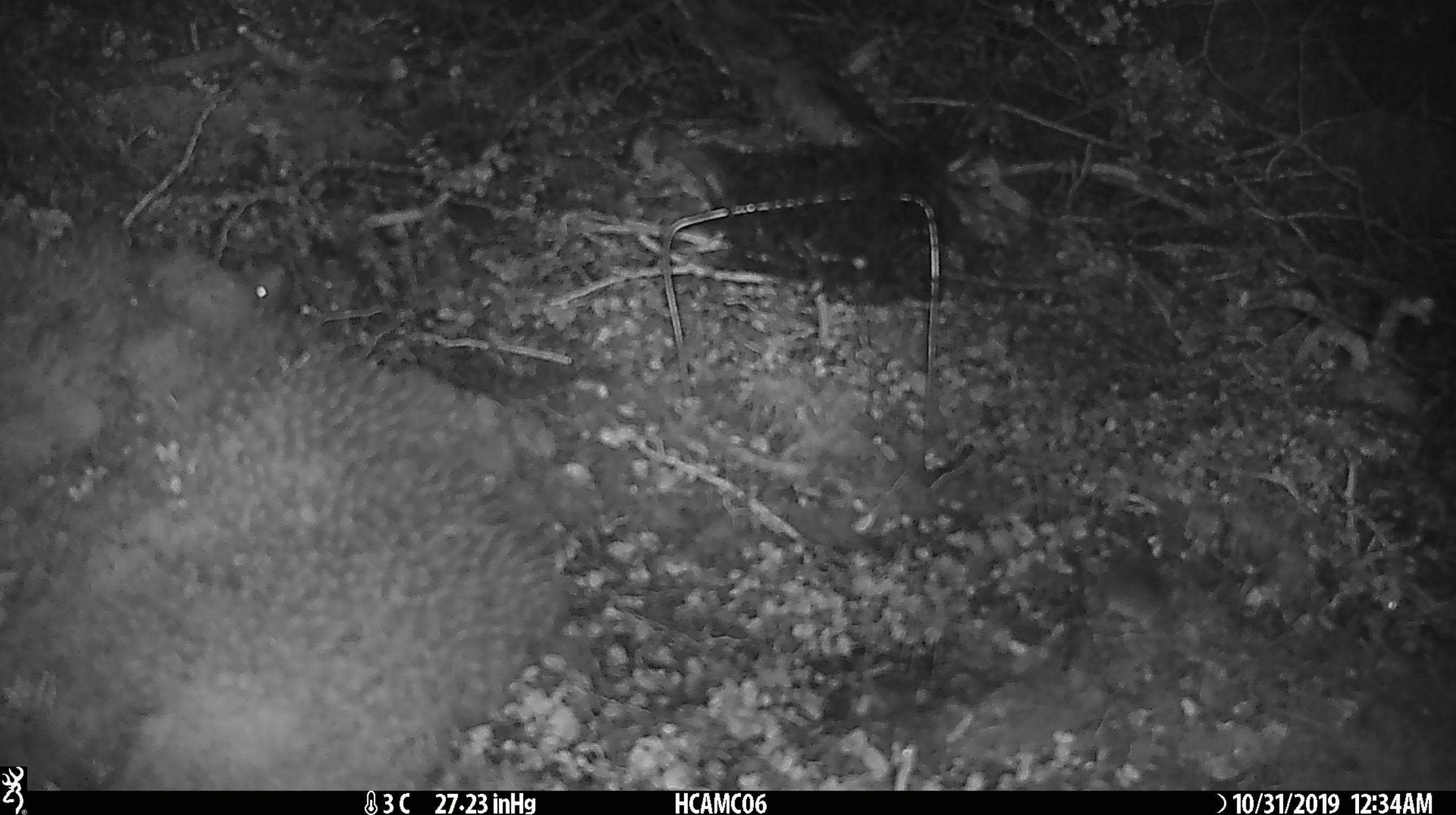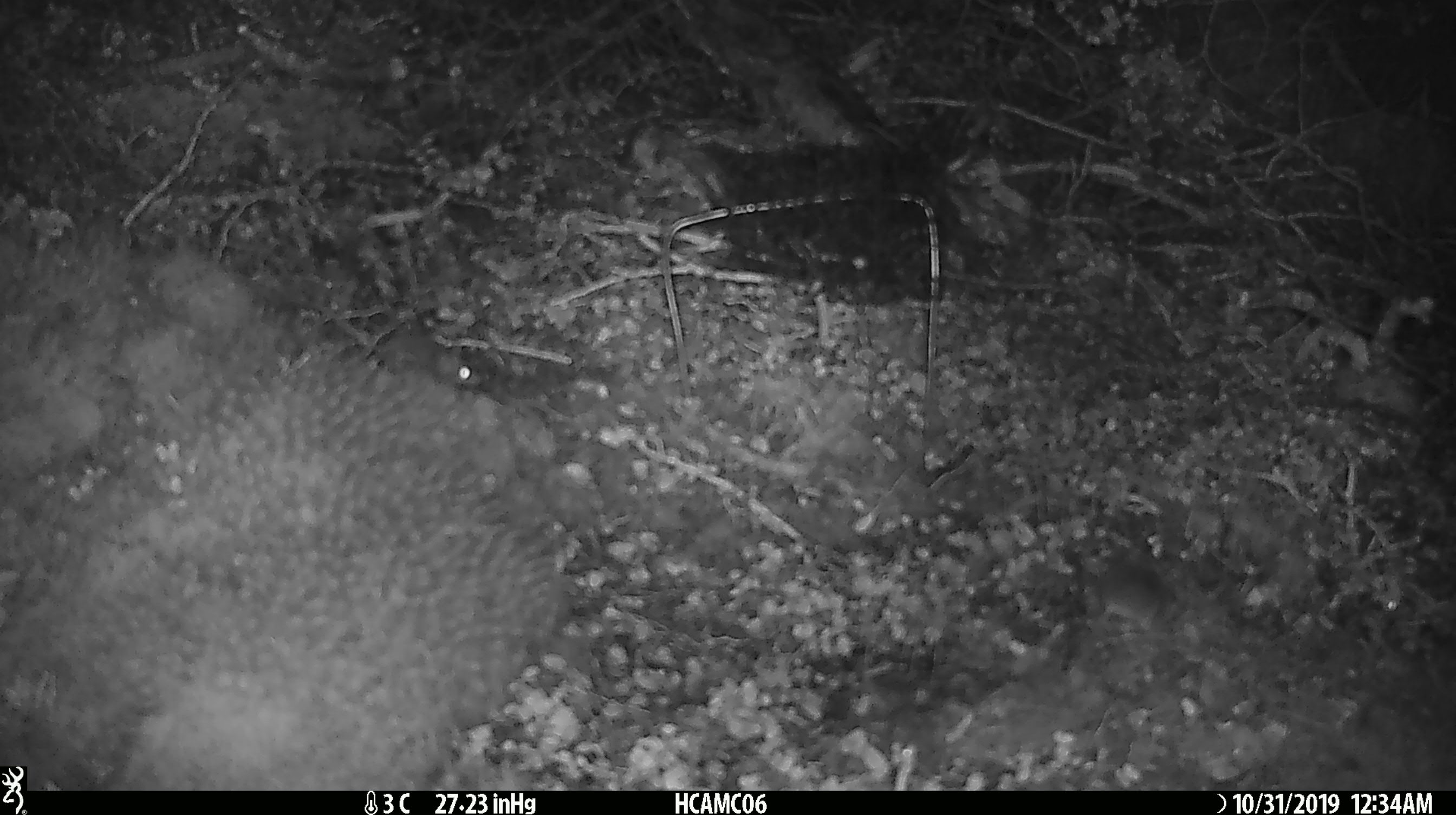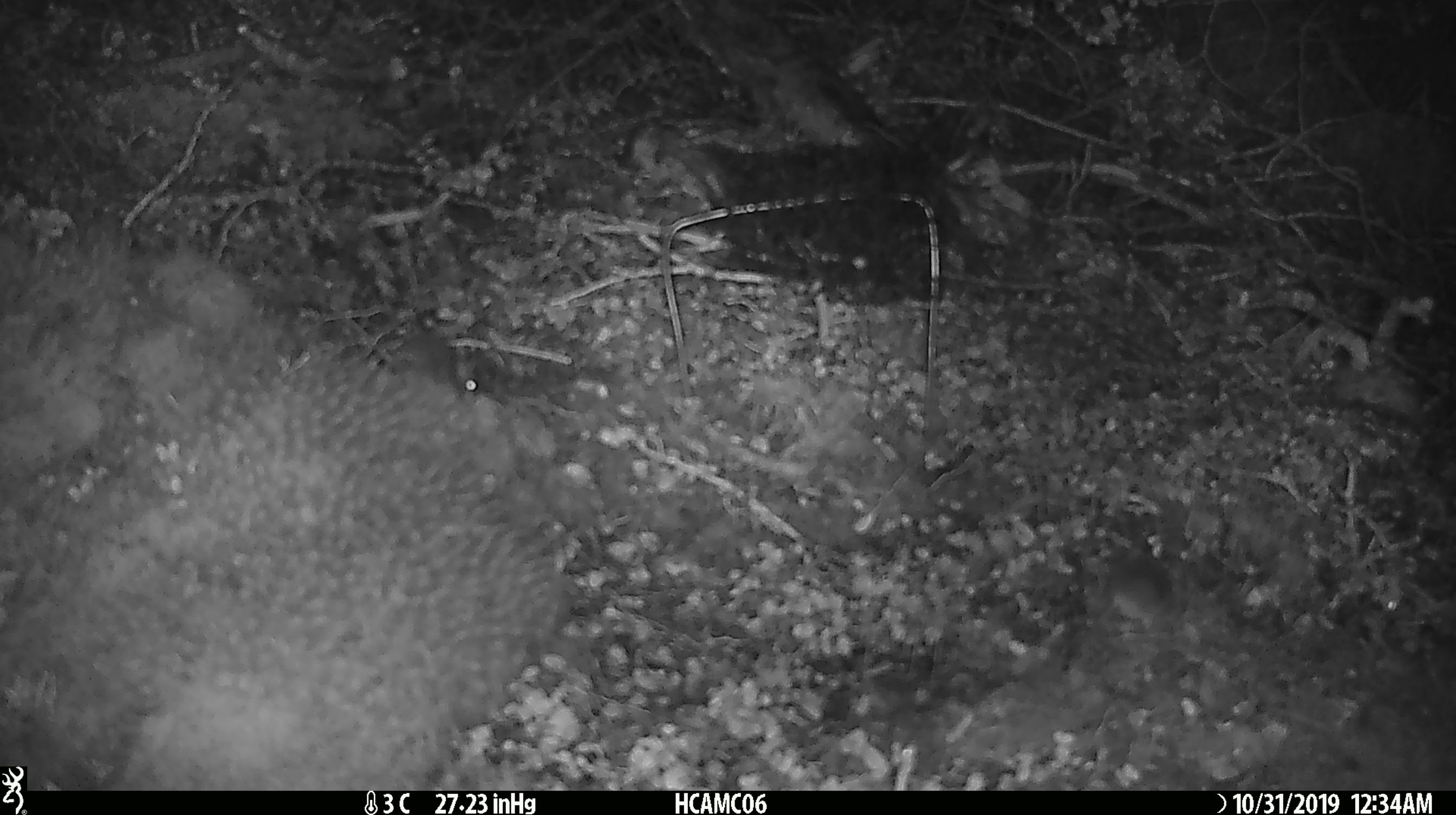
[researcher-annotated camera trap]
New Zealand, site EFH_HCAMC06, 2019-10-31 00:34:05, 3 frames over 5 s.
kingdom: Animalia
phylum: Chordata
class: Mammalia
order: Rodentia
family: Muridae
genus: Mus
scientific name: Mus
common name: mouse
Mouse (Mus).